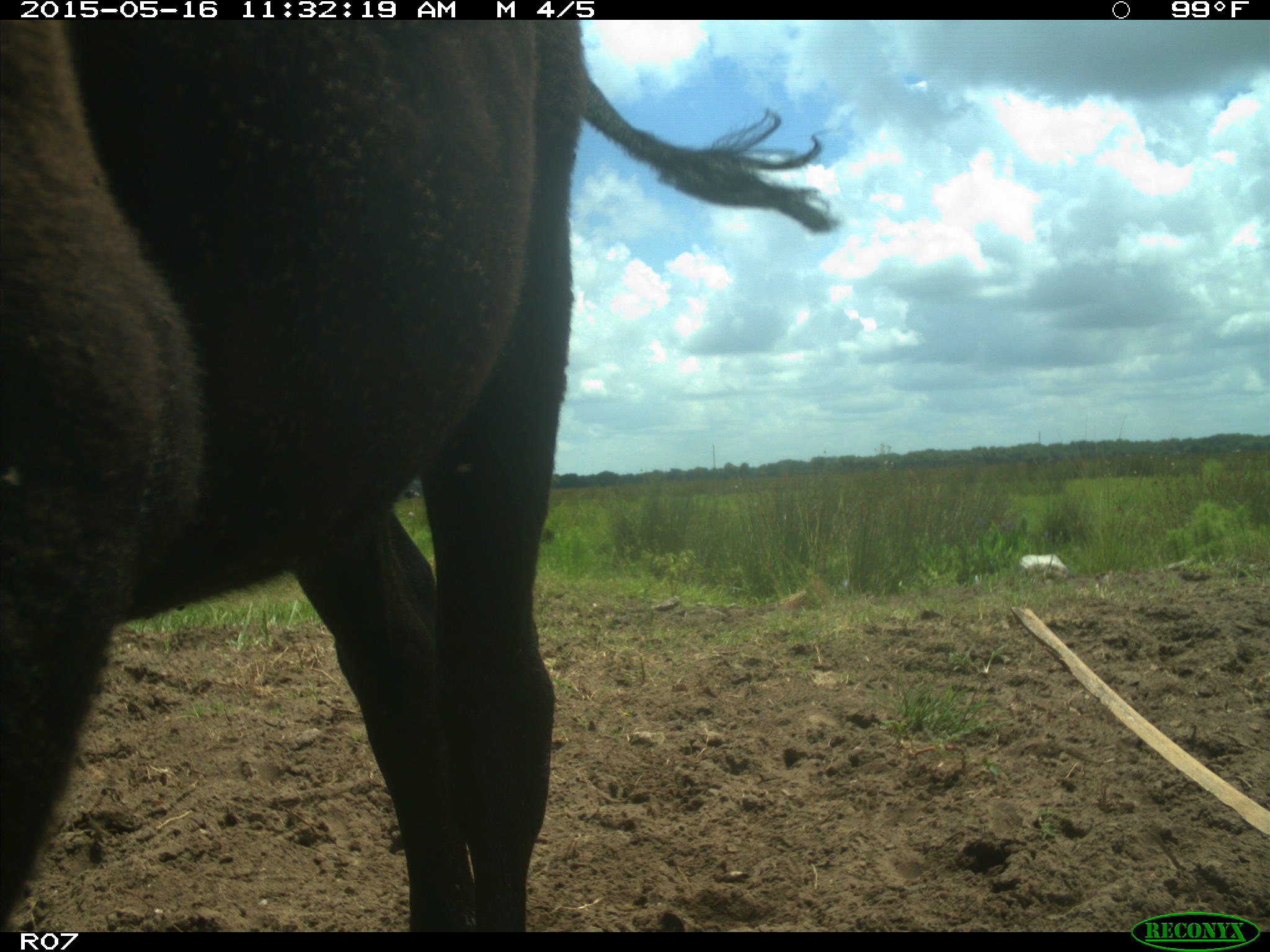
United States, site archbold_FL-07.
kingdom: Animalia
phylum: Chordata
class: Mammalia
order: Artiodactyla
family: Bovidae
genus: Bos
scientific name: Bos taurus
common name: domestic cow